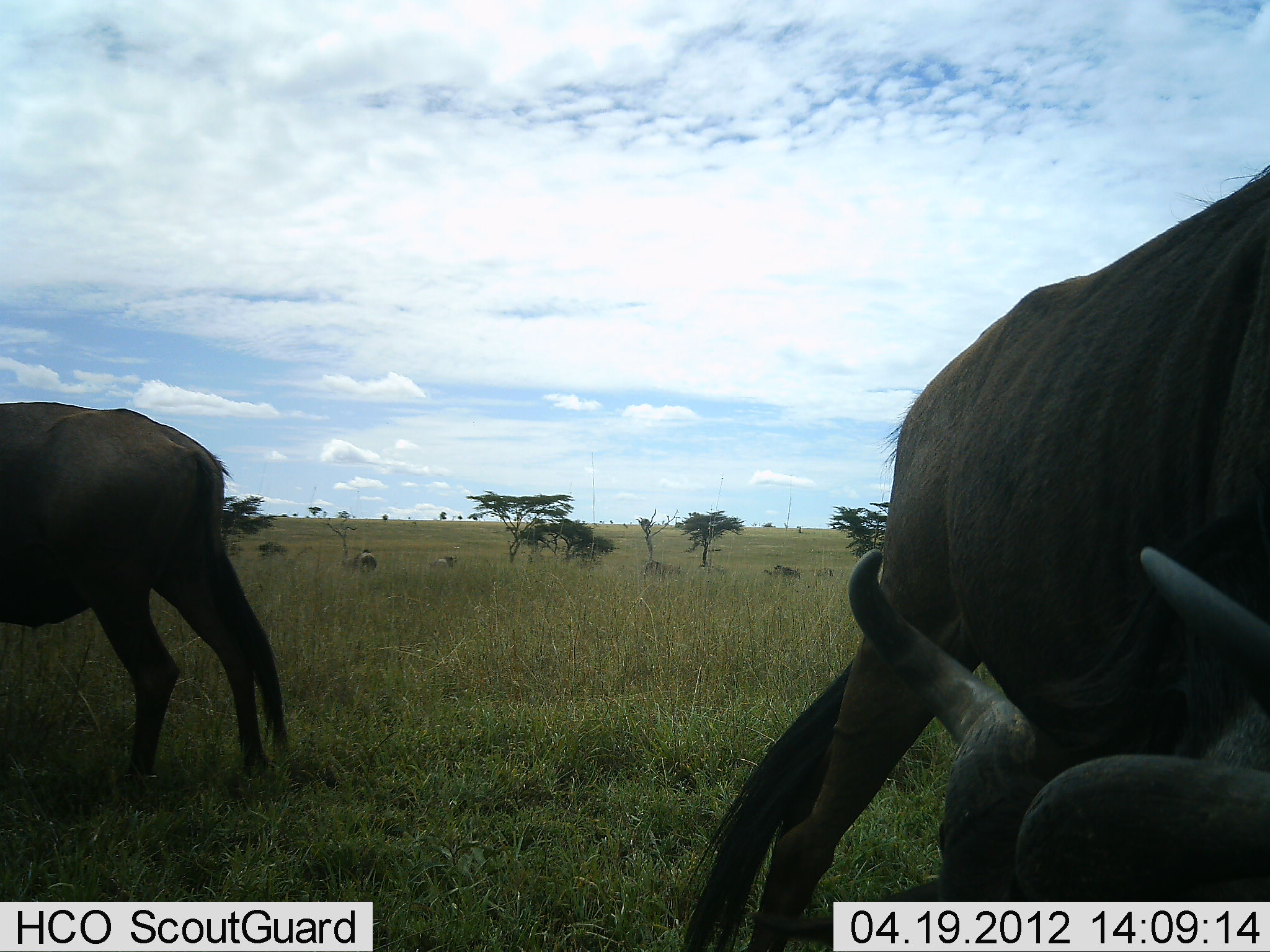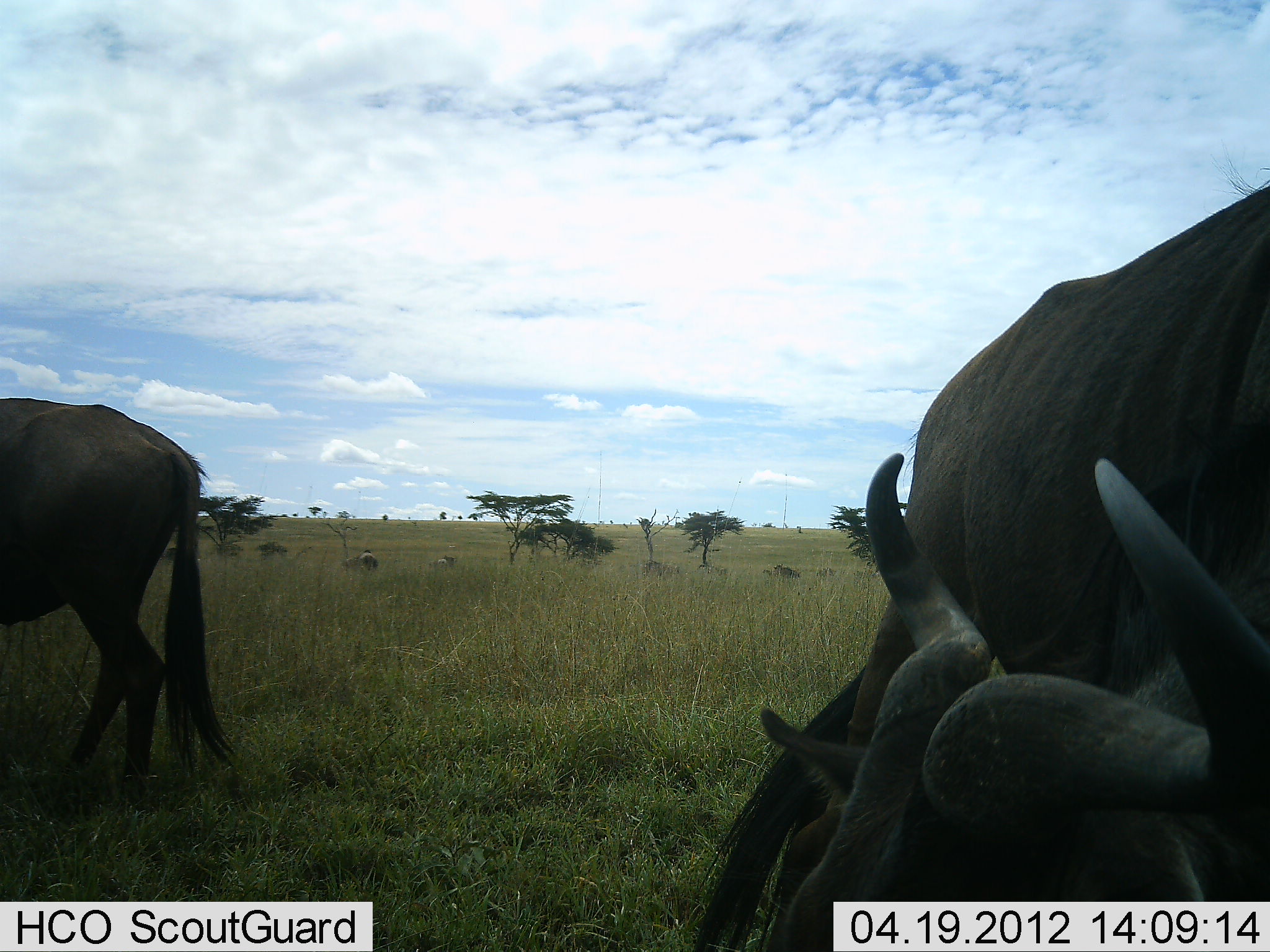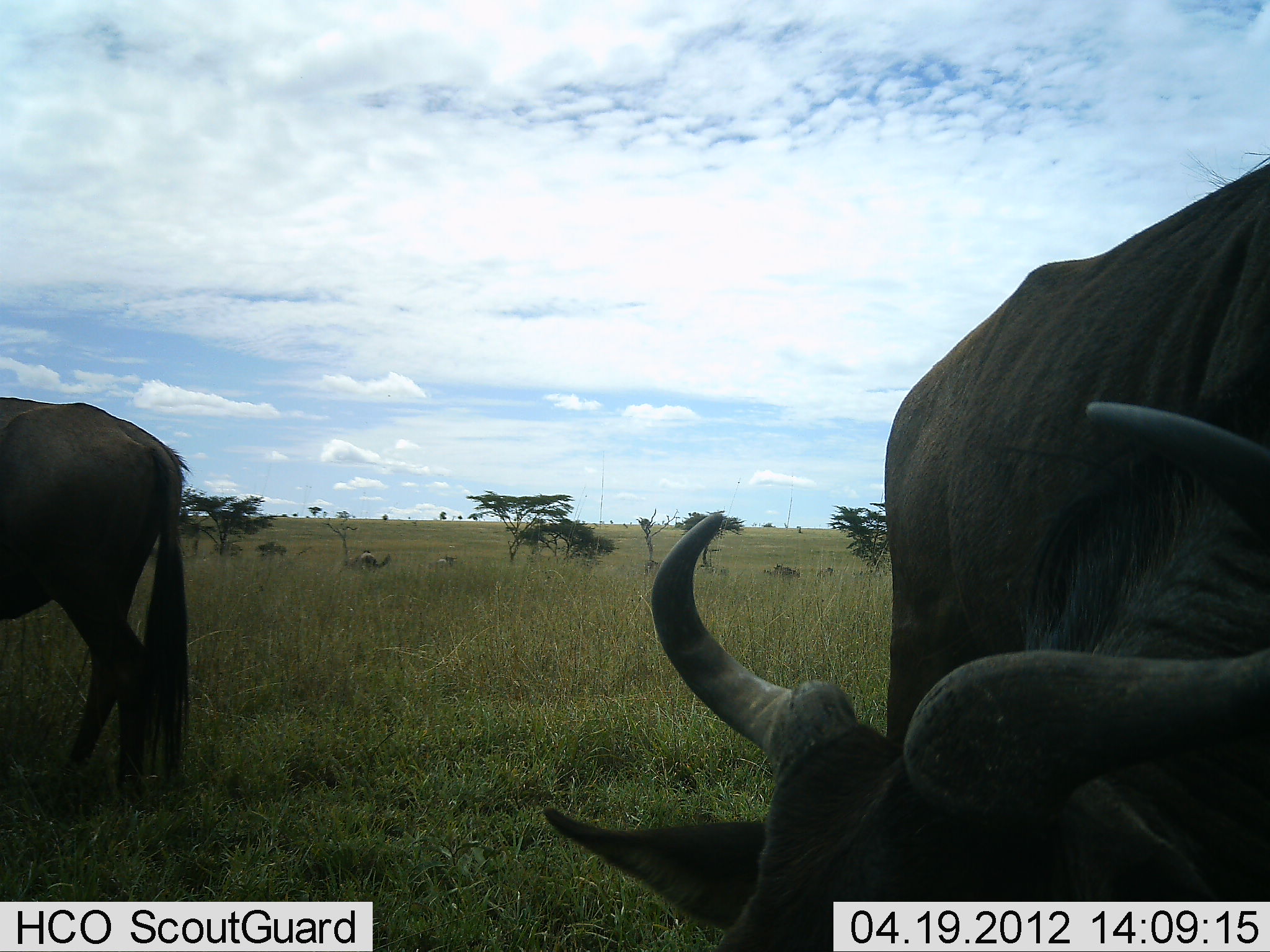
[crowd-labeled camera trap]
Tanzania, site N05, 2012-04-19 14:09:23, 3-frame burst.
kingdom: Animalia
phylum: Chordata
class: Mammalia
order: Artiodactyla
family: Bovidae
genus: Connochaetes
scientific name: Connochaetes taurinus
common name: blue wildebeest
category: wildebeest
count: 6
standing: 56%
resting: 44%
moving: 0%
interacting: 0%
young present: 0%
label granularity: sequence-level